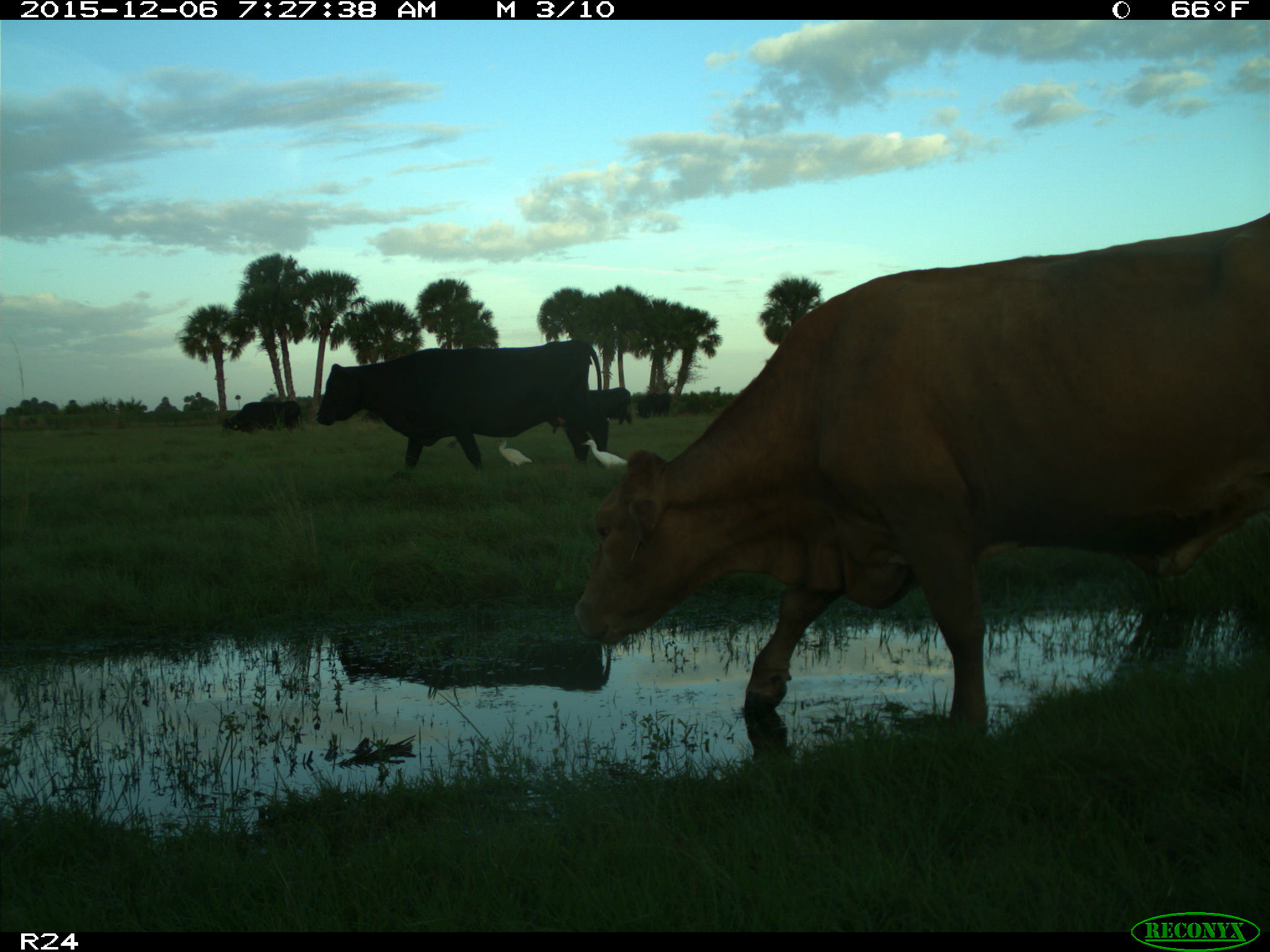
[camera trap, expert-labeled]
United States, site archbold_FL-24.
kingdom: Animalia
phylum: Chordata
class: Mammalia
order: Artiodactyla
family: Bovidae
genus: Bos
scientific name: Bos taurus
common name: domestic cow